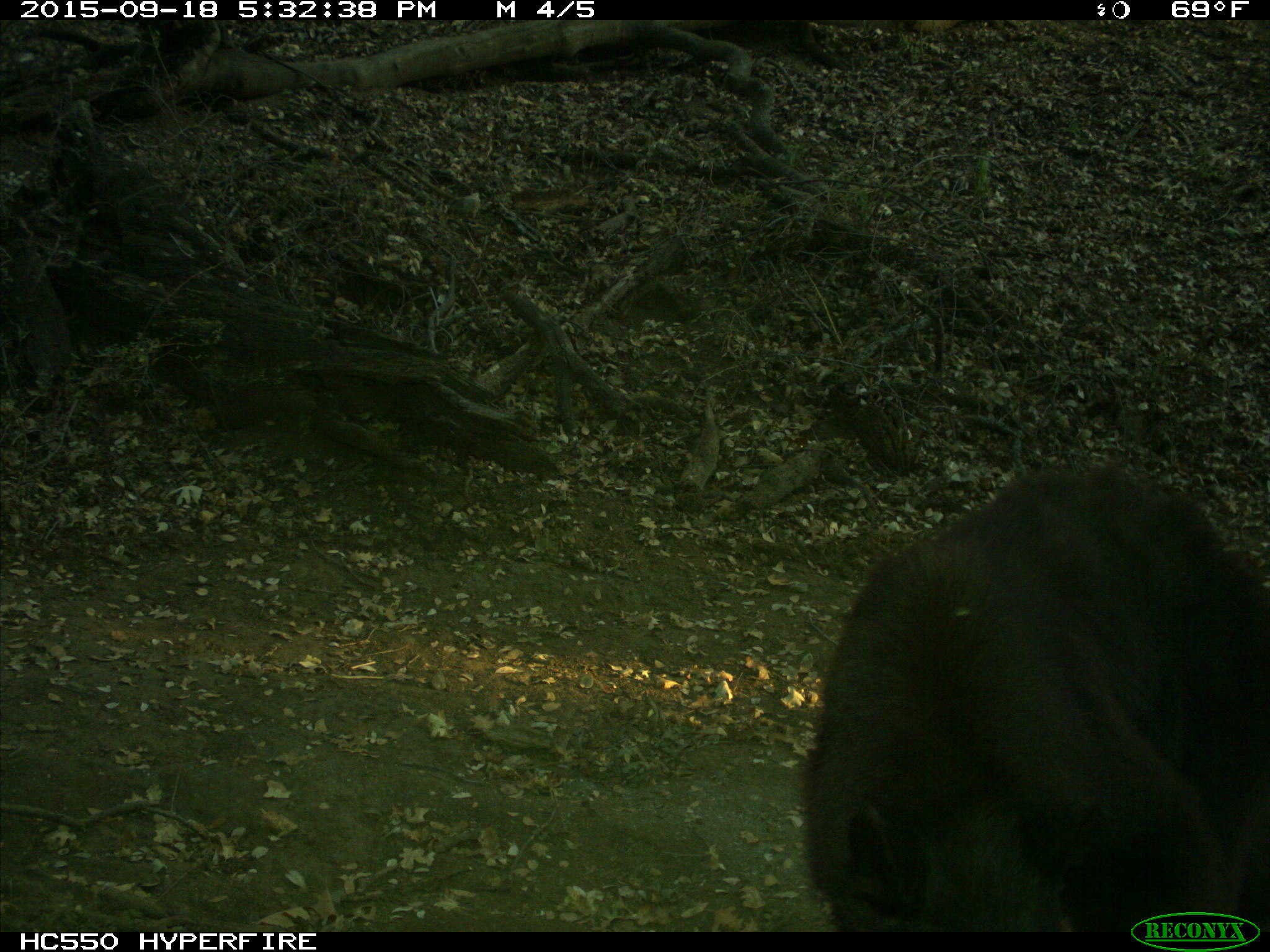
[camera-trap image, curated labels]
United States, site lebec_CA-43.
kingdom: Animalia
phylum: Chordata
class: Mammalia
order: Carnivora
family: Ursidae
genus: Ursus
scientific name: Ursus americanus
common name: american black bear